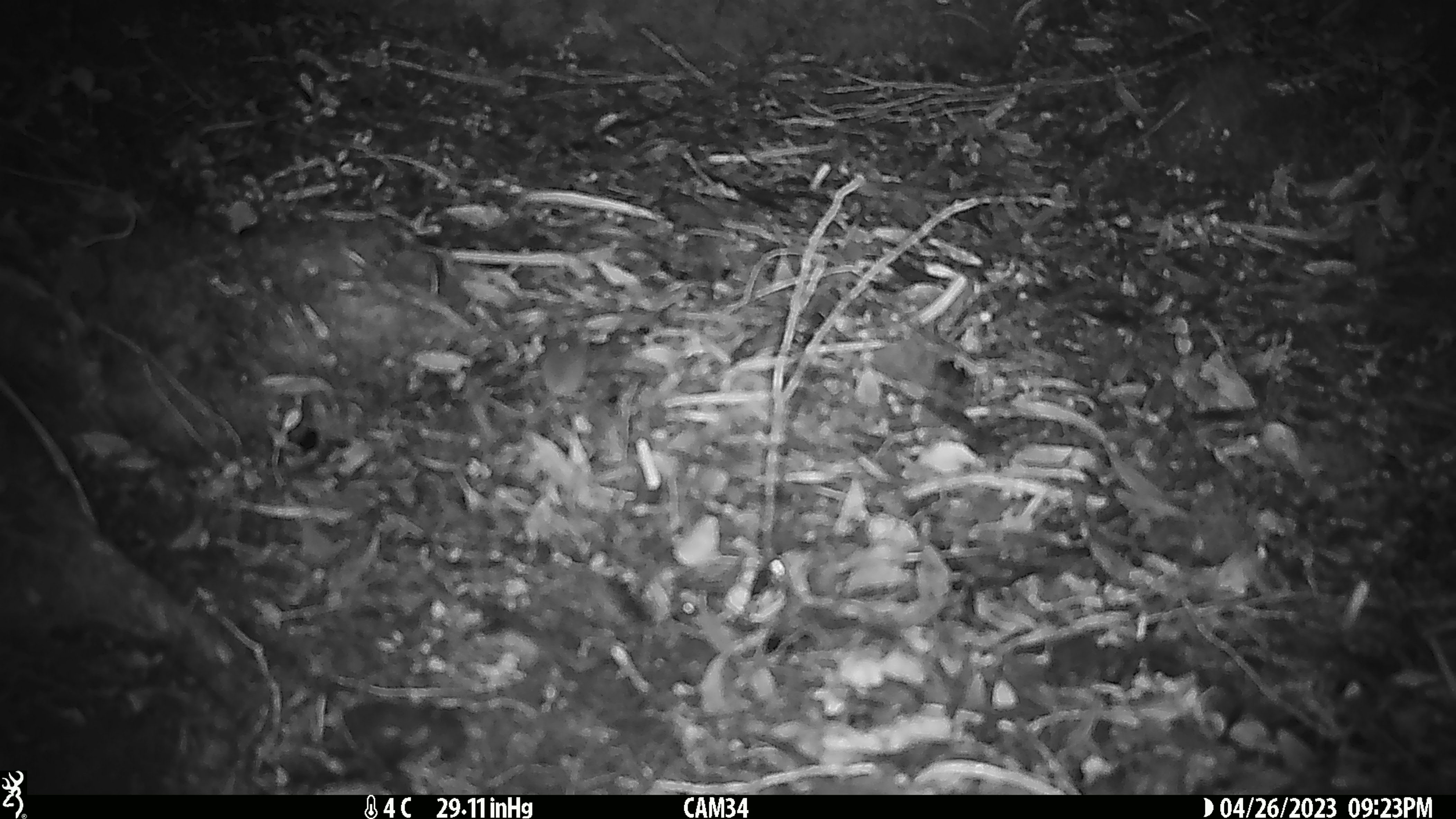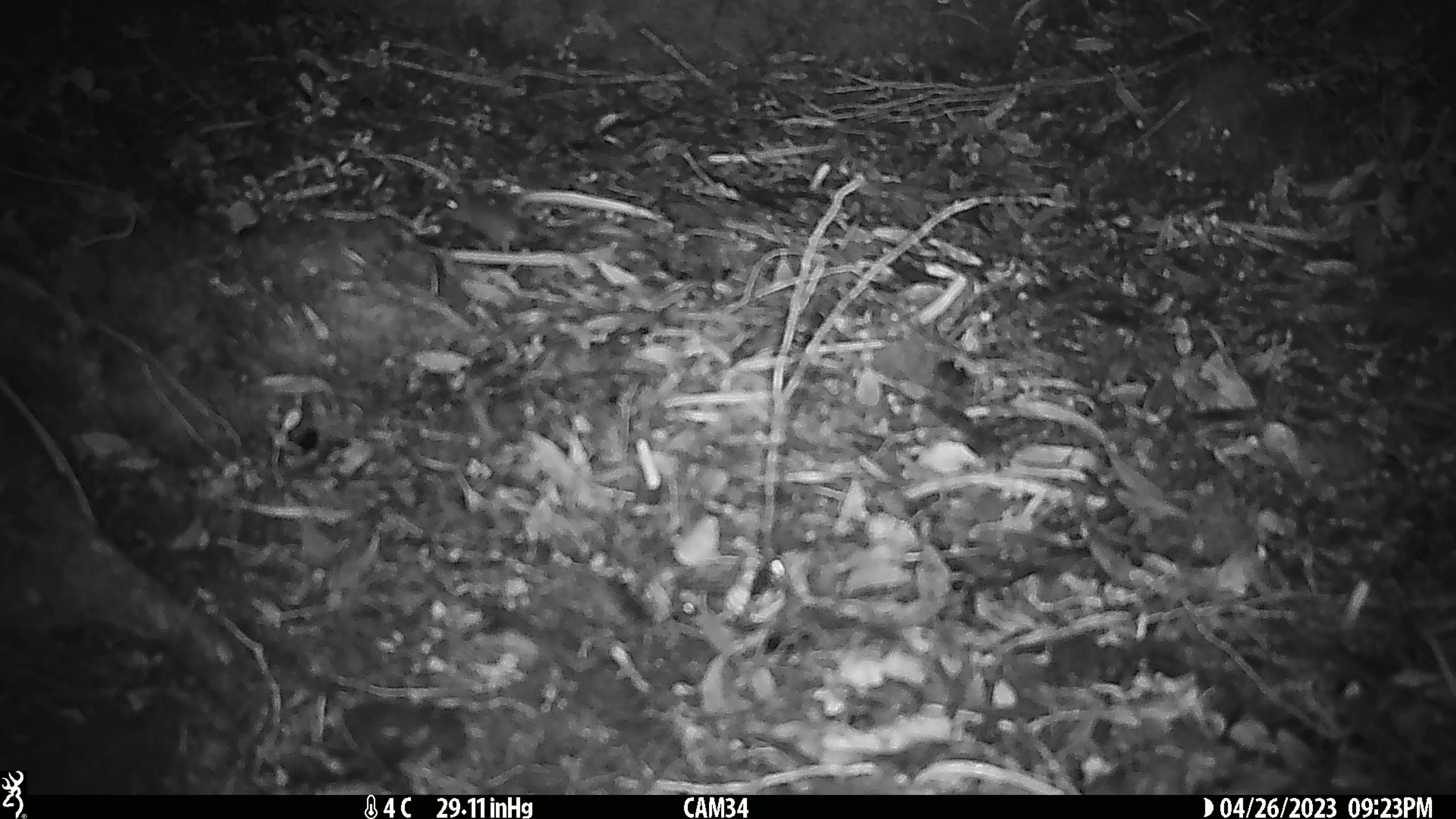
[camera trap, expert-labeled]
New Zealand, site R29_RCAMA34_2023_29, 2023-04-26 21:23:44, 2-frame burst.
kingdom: Animalia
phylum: Chordata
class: Mammalia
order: Rodentia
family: Muridae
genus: Mus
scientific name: Mus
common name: mouse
Mouse (Mus).